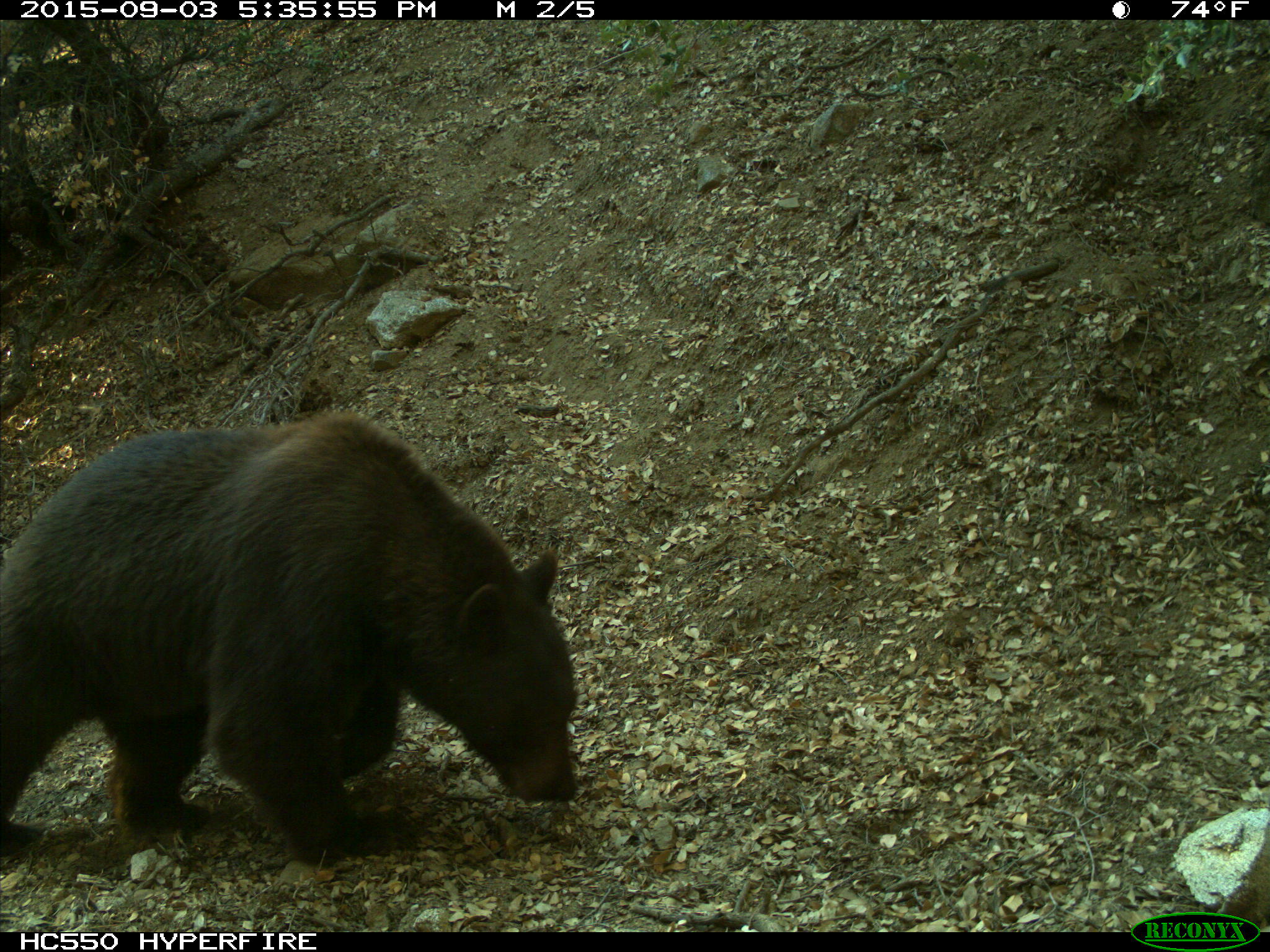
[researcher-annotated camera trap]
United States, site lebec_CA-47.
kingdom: Animalia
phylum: Chordata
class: Mammalia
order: Carnivora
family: Ursidae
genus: Ursus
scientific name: Ursus americanus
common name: american black bear